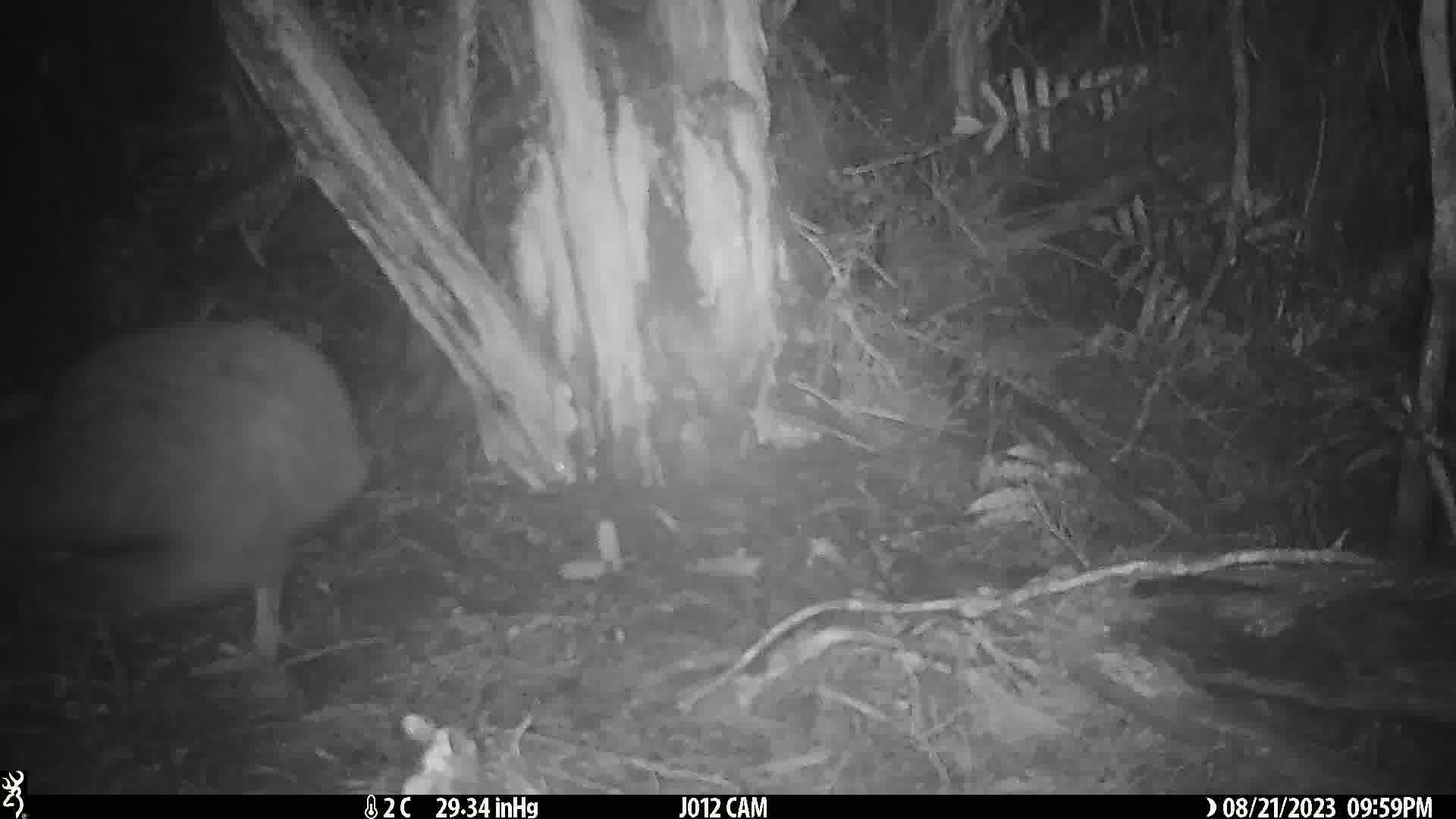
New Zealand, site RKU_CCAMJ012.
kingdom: Animalia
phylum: Chordata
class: Aves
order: Apterygiformes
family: Apterygidae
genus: Apteryx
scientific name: Apteryx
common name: kiwi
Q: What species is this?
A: Kiwi (Apteryx).